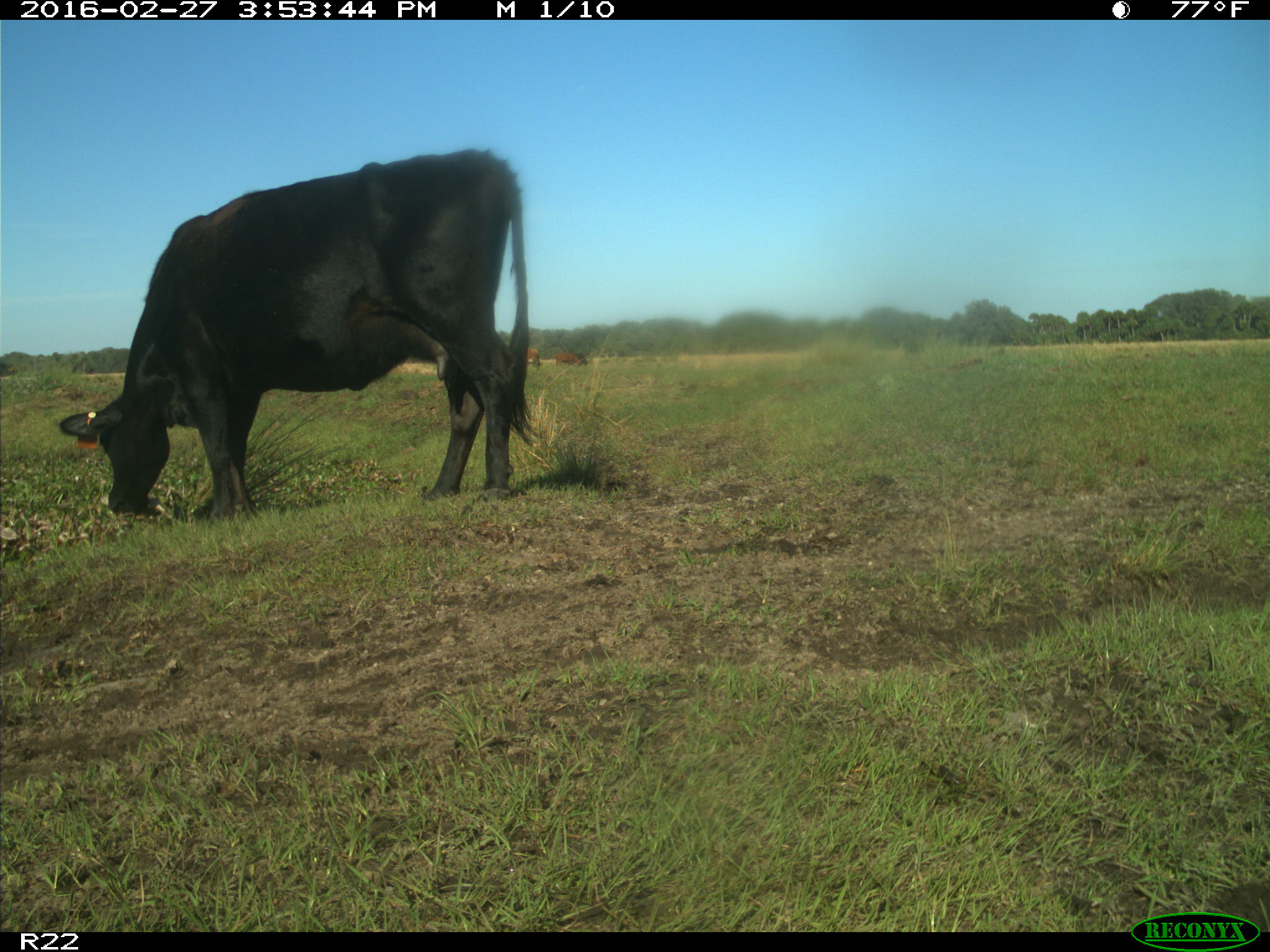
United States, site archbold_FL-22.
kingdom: Animalia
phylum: Chordata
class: Mammalia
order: Artiodactyla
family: Bovidae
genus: Bos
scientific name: Bos taurus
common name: domestic cow